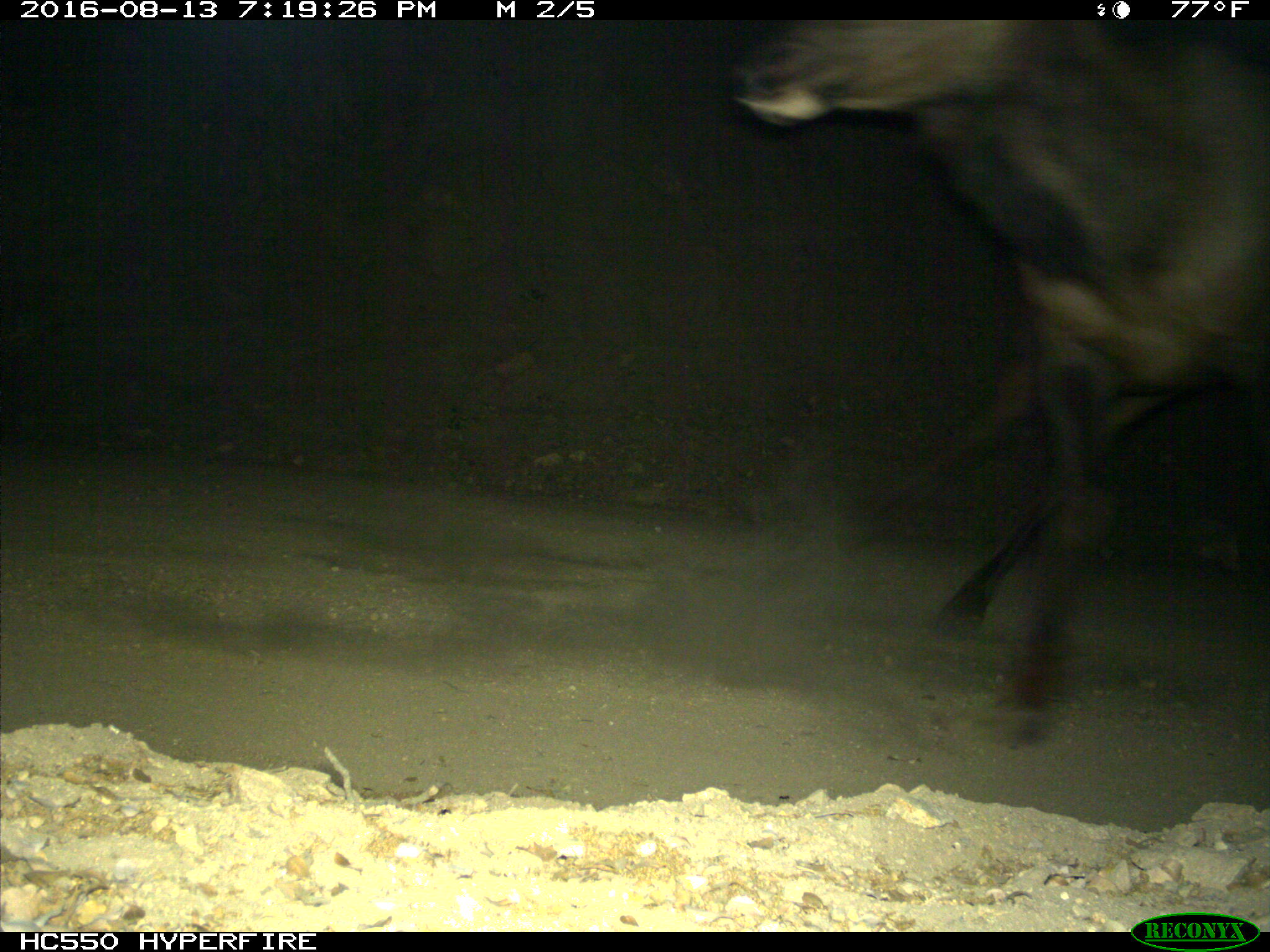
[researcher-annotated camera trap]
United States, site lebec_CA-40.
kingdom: Animalia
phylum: Chordata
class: Mammalia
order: Artiodactyla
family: Cervidae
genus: Cervus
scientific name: Cervus canadensis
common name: elk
Cervus canadensis (elk).